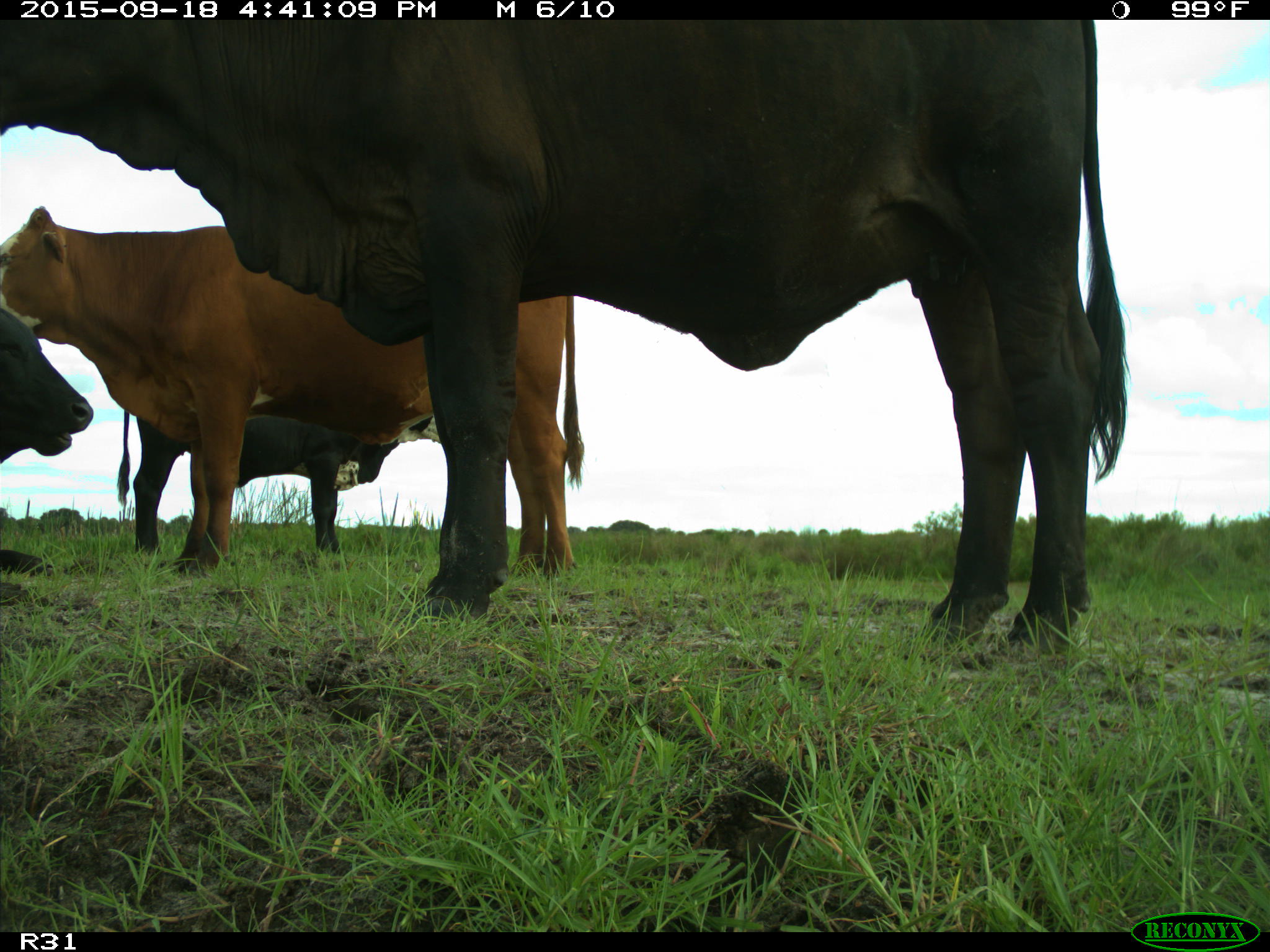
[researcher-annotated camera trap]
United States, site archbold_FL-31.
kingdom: Animalia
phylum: Chordata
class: Mammalia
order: Artiodactyla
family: Bovidae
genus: Bos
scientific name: Bos taurus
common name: domestic cow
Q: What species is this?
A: Bos taurus (domestic cow).